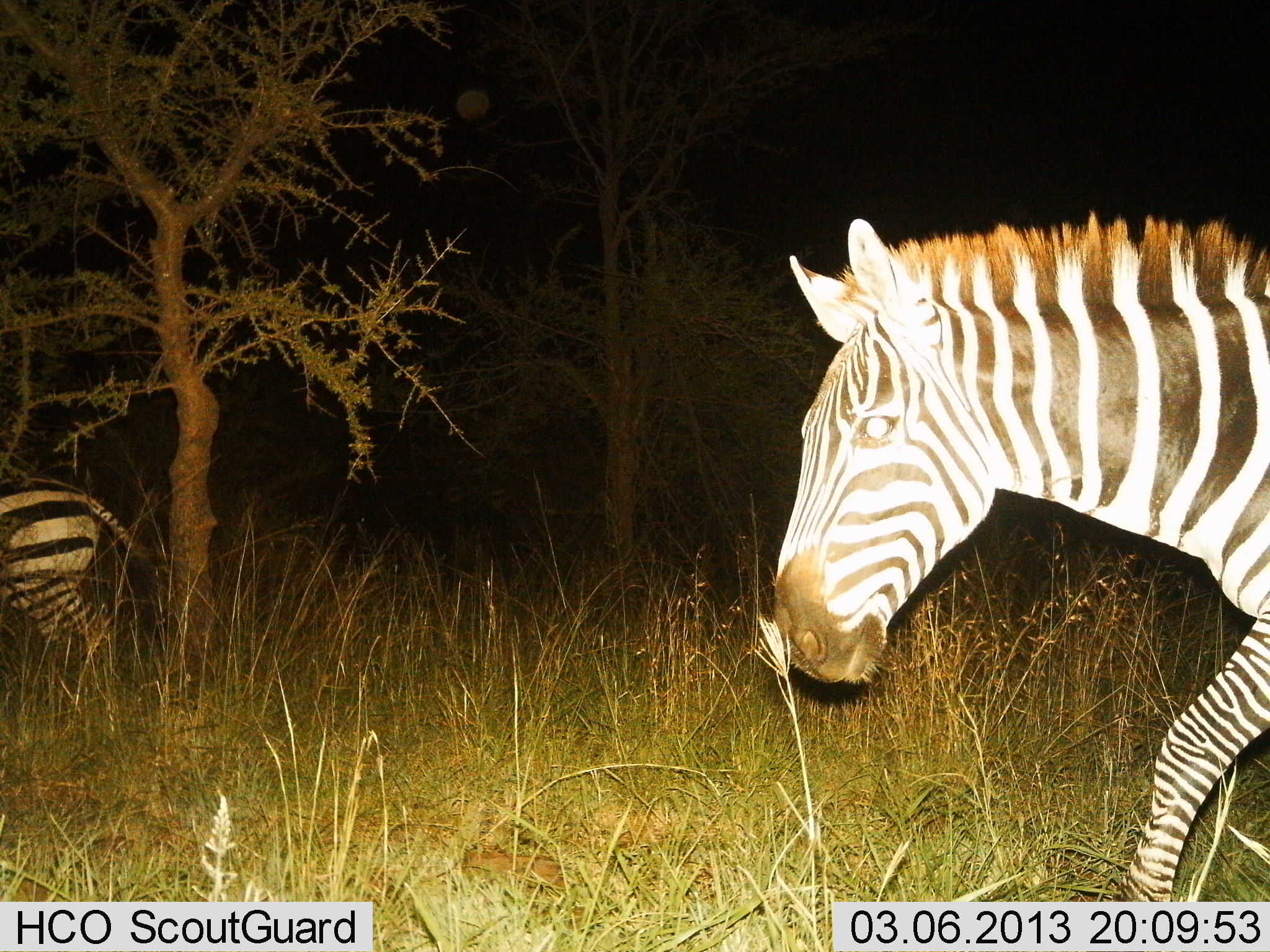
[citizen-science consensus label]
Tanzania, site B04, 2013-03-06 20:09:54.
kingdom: Animalia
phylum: Chordata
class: Mammalia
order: Perissodactyla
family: Equidae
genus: Equus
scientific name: Equus quagga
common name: plains zebra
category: zebra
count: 2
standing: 15%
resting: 0%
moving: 96%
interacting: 0%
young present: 0%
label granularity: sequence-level